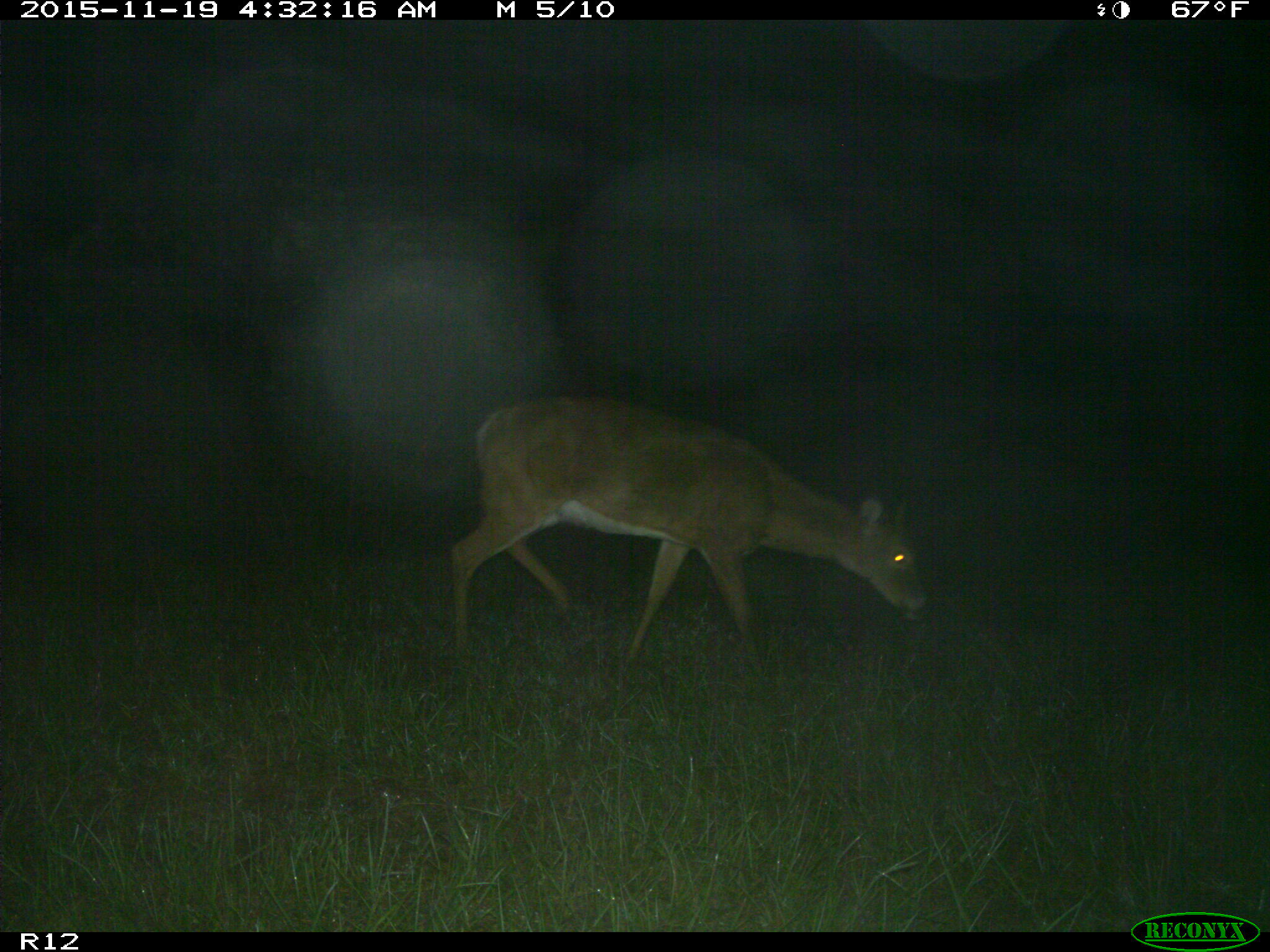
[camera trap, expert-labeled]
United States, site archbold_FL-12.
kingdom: Animalia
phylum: Chordata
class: Mammalia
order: Artiodactyla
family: Cervidae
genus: Odocoileus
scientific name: Odocoileus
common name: deer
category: unidentified deer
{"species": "unidentified deer (deer) (Odocoileus)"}